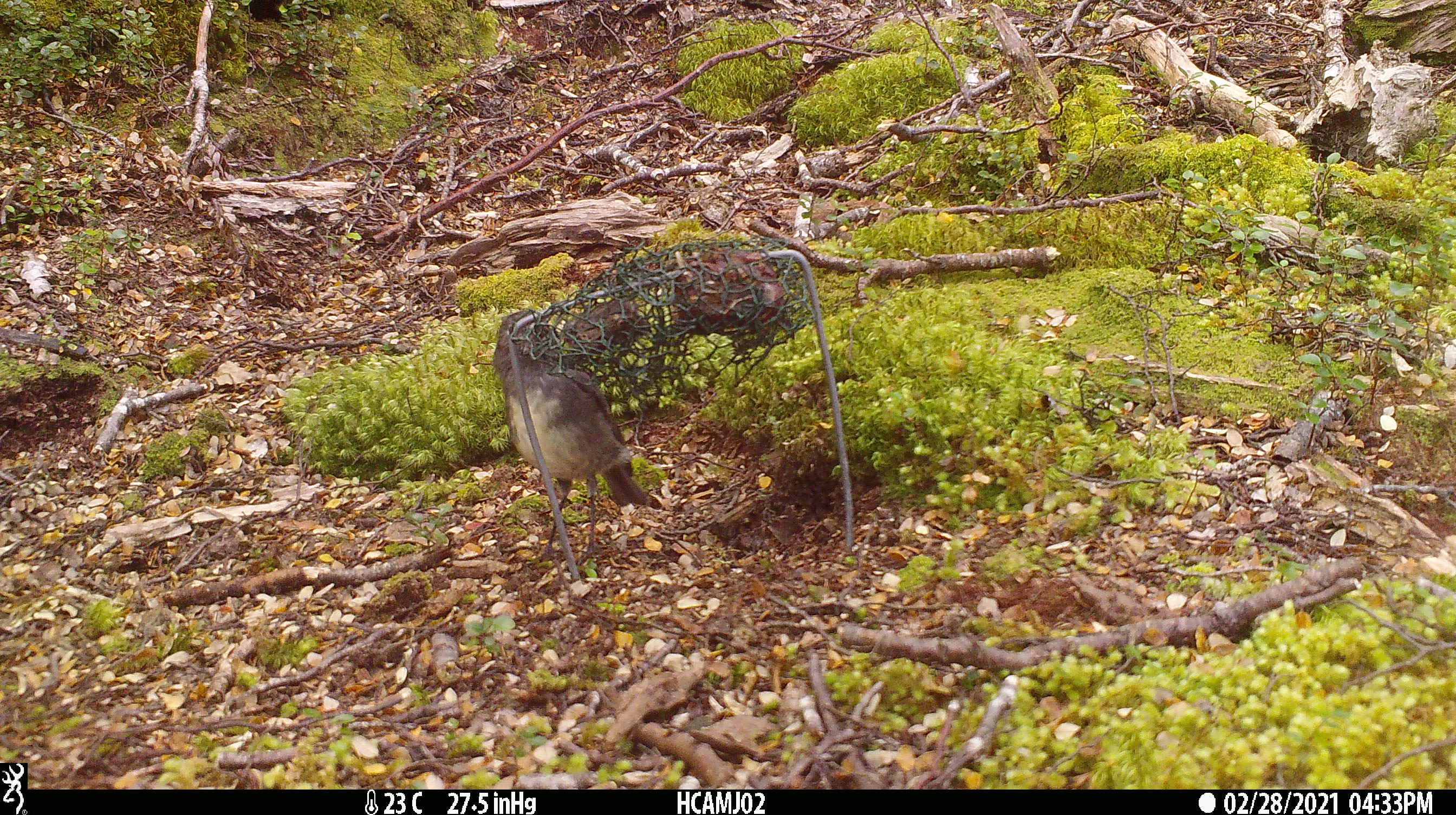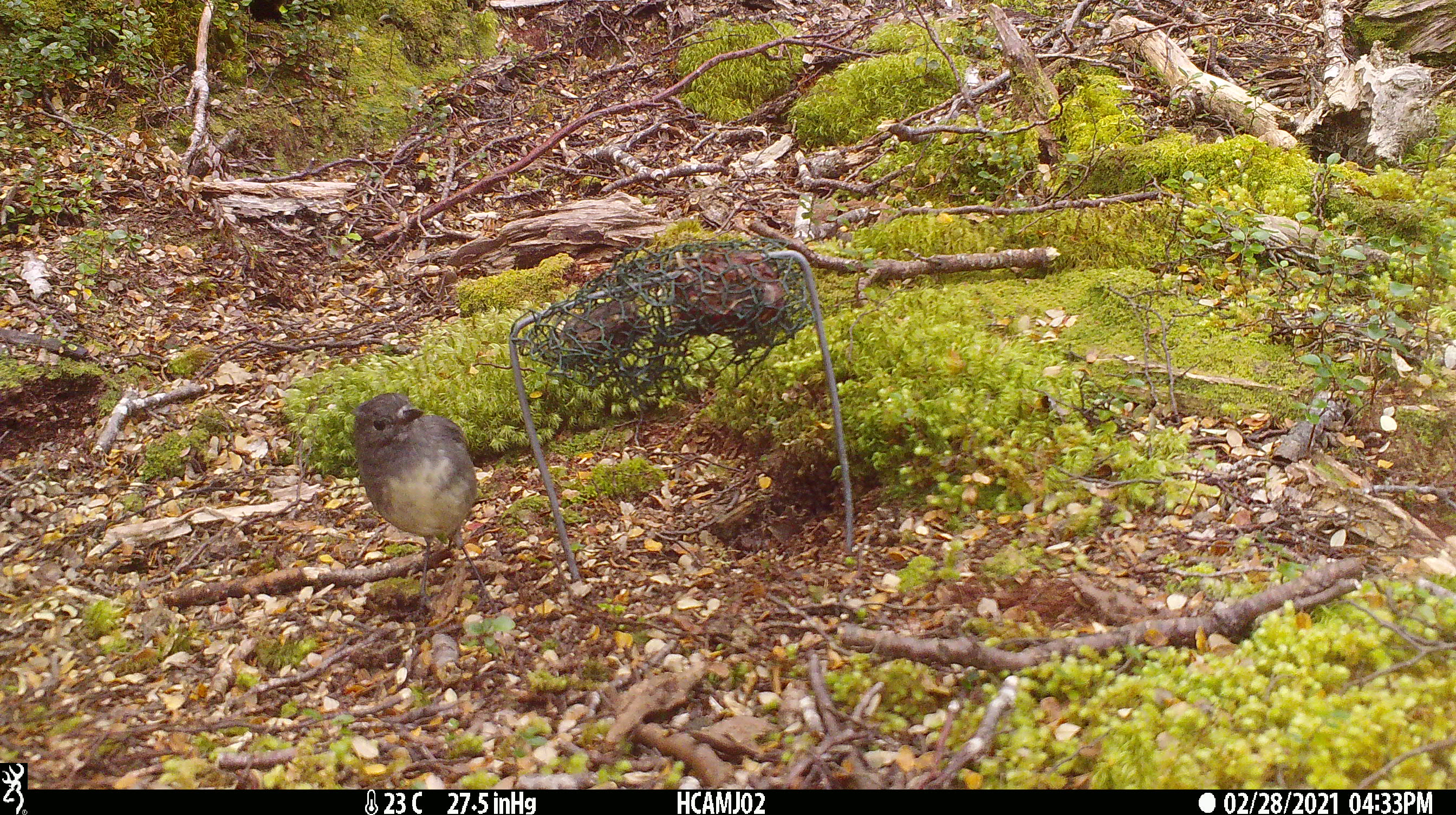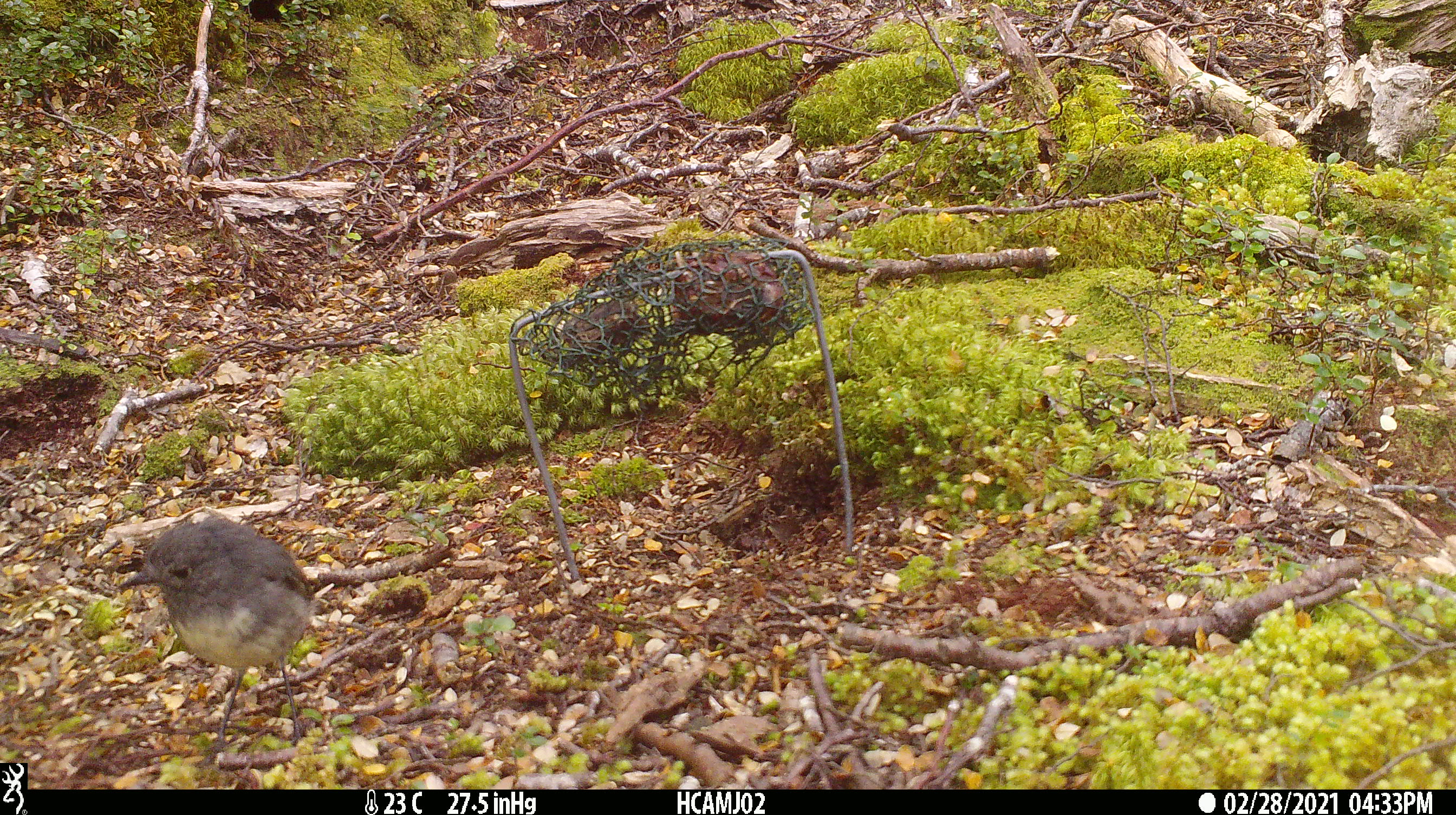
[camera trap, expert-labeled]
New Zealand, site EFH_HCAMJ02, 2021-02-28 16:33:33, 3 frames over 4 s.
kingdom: Animalia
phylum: Chordata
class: Aves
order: Passeriformes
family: Petroicidae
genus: Petroica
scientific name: Petroica australis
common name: new zealand robin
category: robin